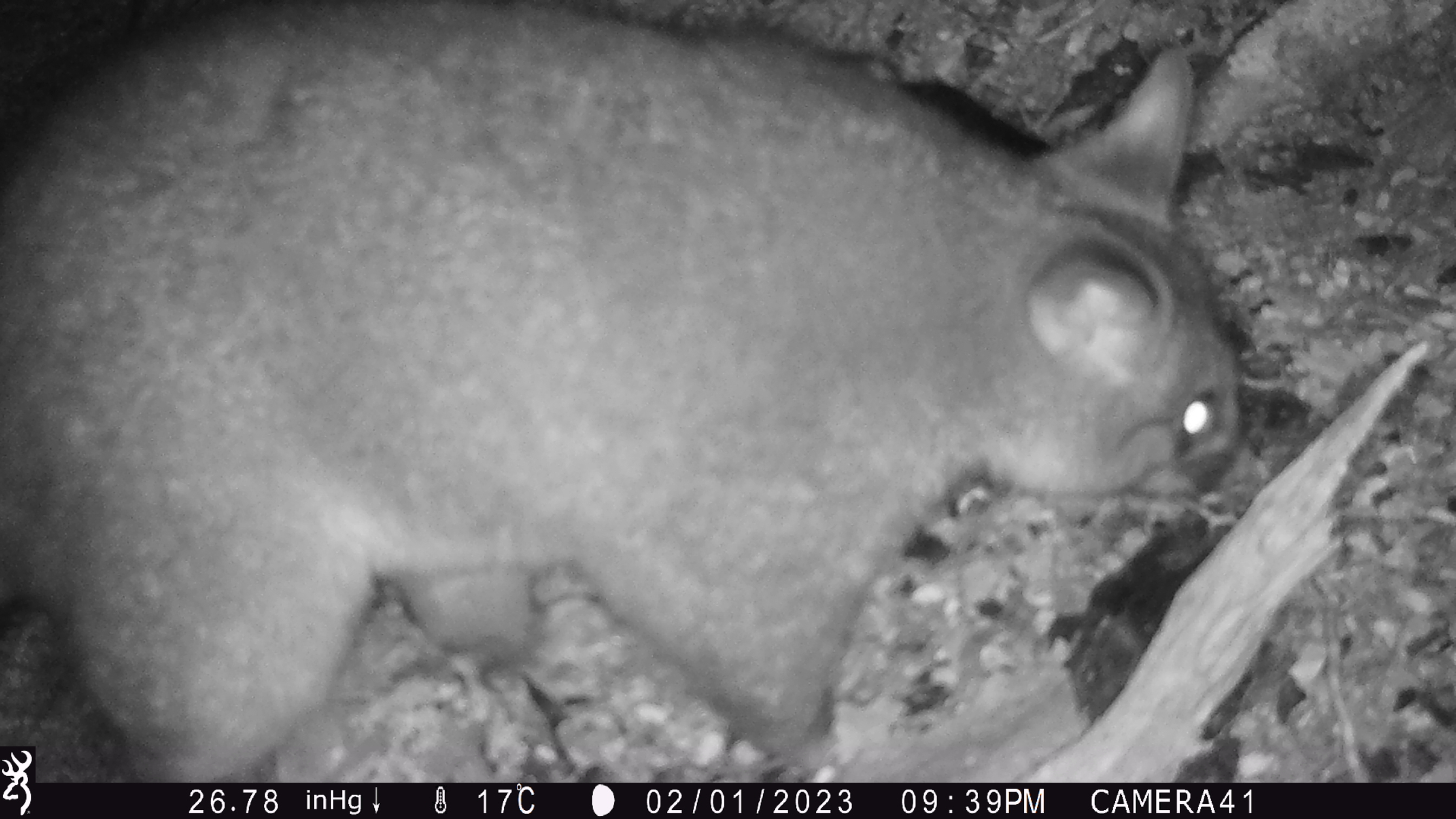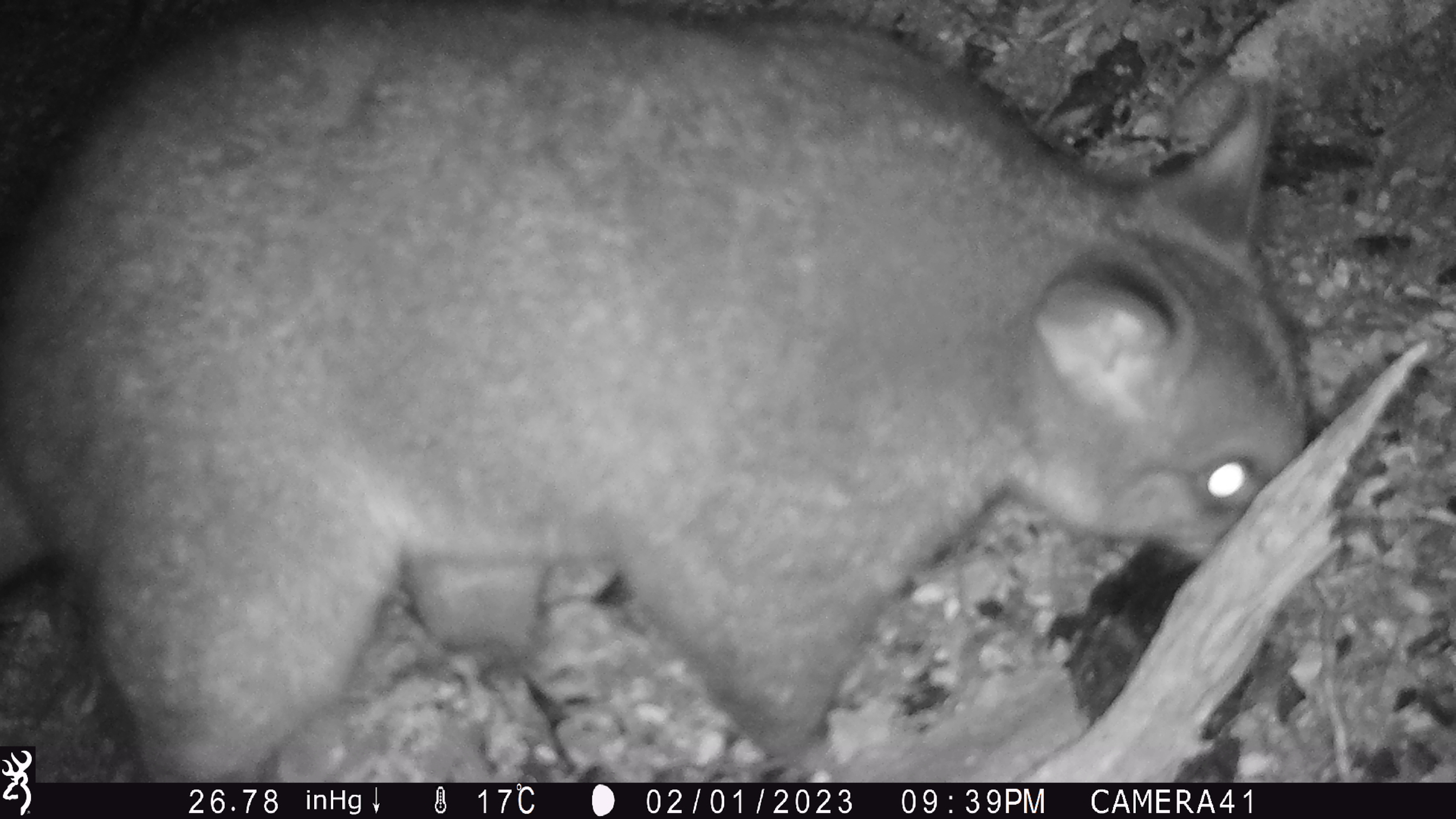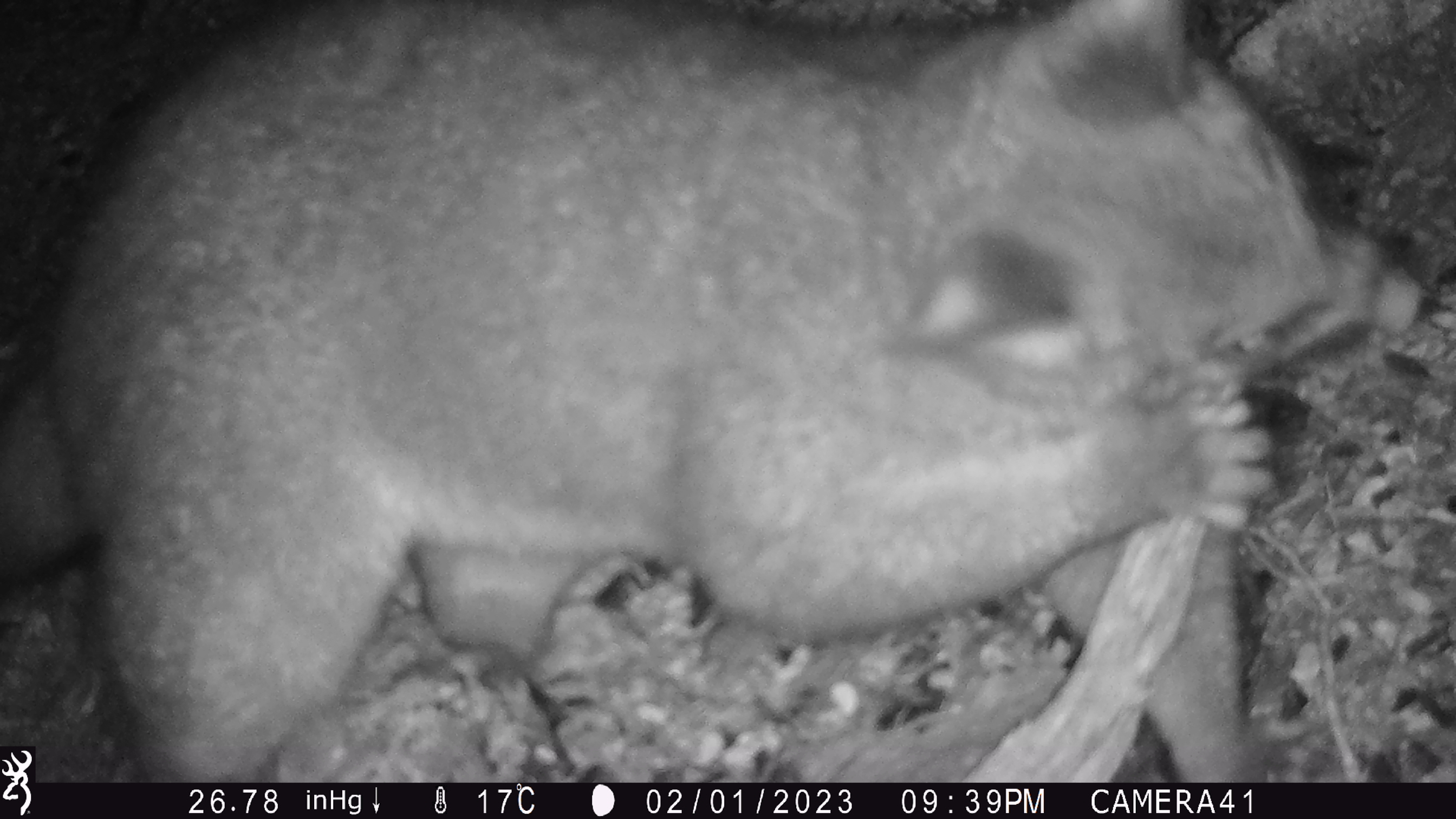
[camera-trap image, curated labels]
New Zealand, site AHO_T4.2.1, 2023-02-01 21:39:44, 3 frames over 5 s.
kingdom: Animalia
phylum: Chordata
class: Mammalia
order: Carnivora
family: Mustelidae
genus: Mustela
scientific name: Mustela erminea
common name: stoat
Stoat (Mustela erminea).